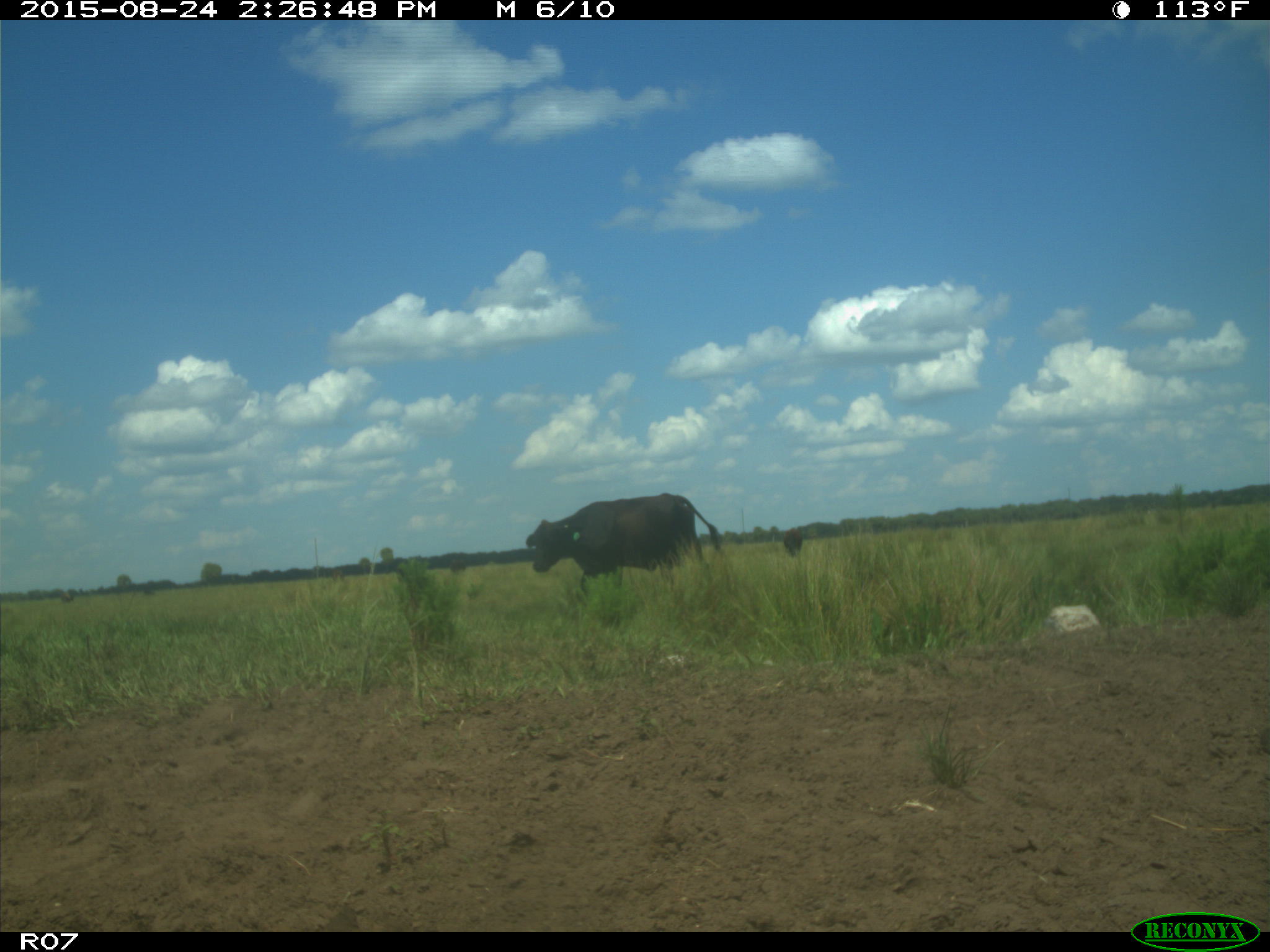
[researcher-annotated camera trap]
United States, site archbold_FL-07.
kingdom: Animalia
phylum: Chordata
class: Mammalia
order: Artiodactyla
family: Bovidae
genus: Bos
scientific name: Bos taurus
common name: domestic cow